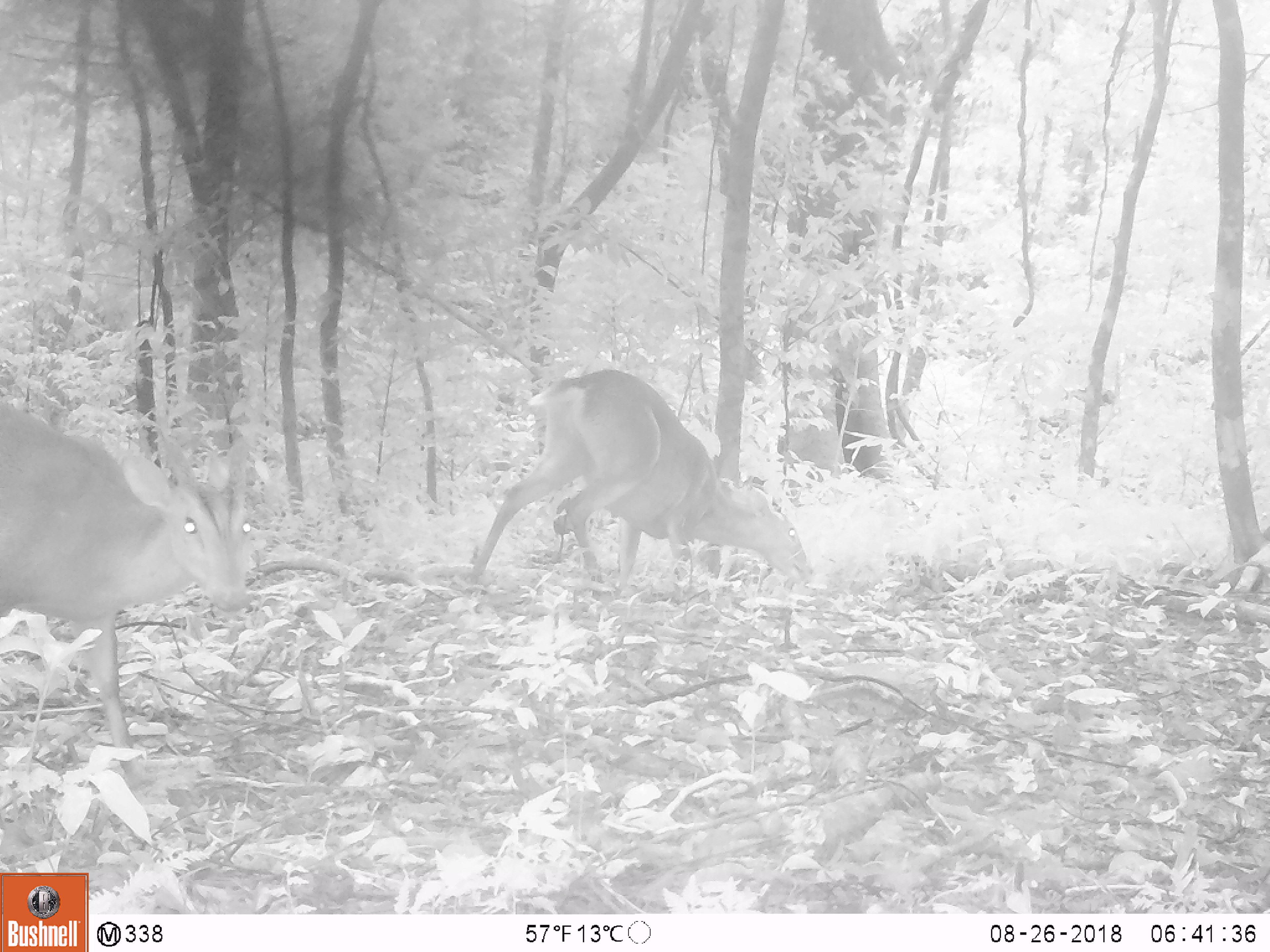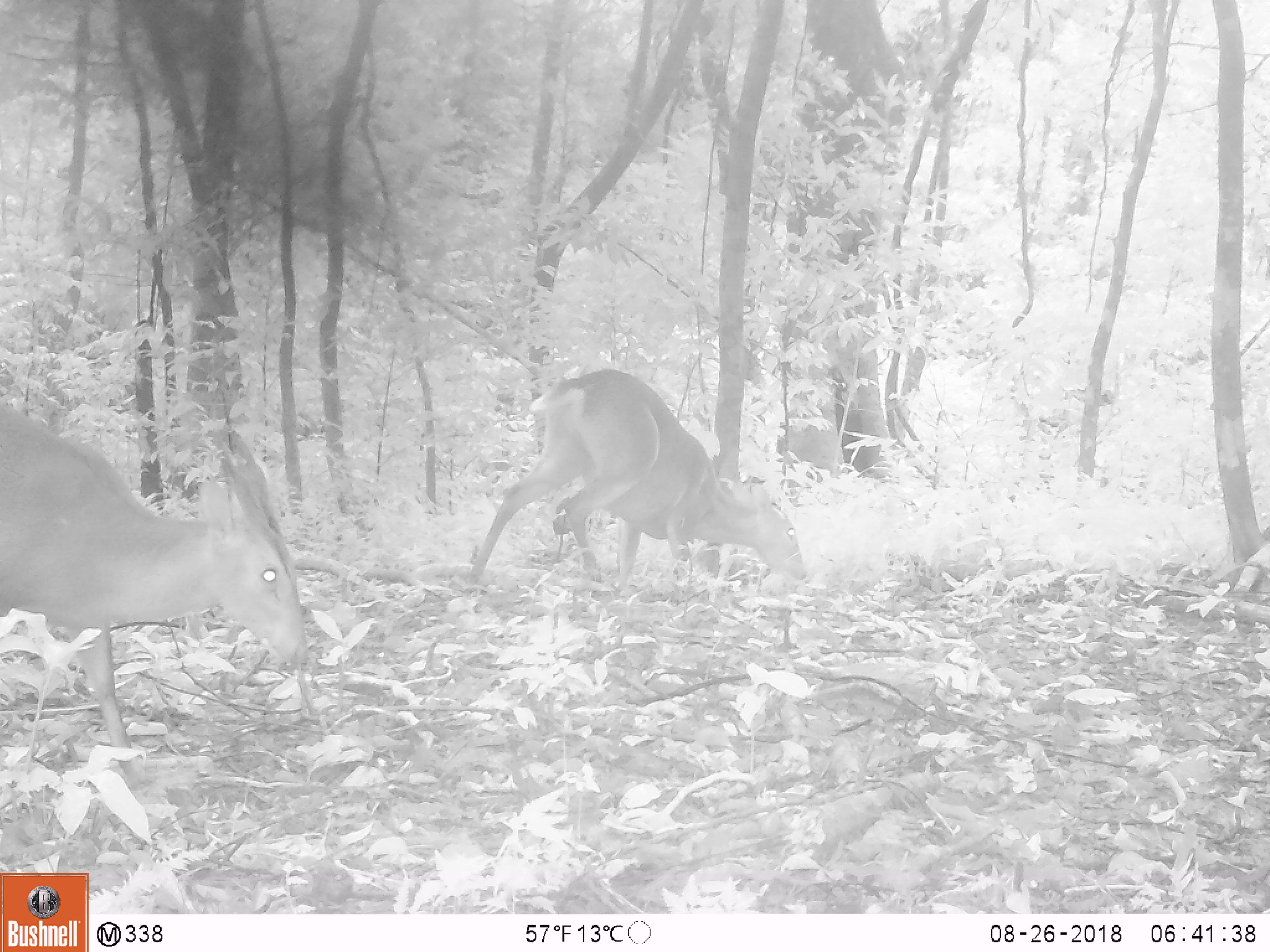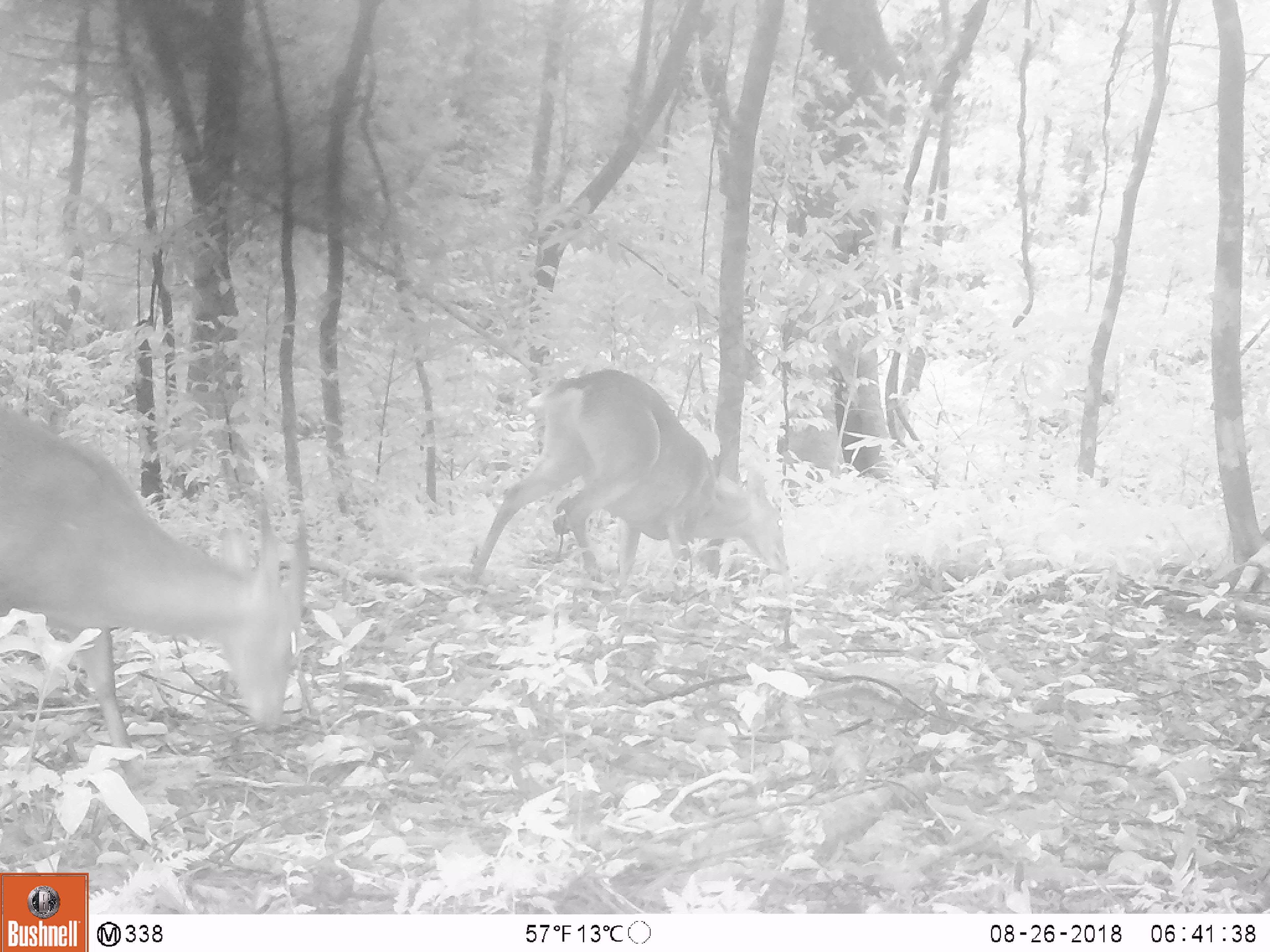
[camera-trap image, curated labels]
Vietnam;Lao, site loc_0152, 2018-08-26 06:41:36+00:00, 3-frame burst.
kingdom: Animalia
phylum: Chordata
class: Mammalia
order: Artiodactyla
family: Cervidae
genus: Muntiacus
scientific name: Muntiacus vuquangensis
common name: large-antlered muntjac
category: large antlered muntjac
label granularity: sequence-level